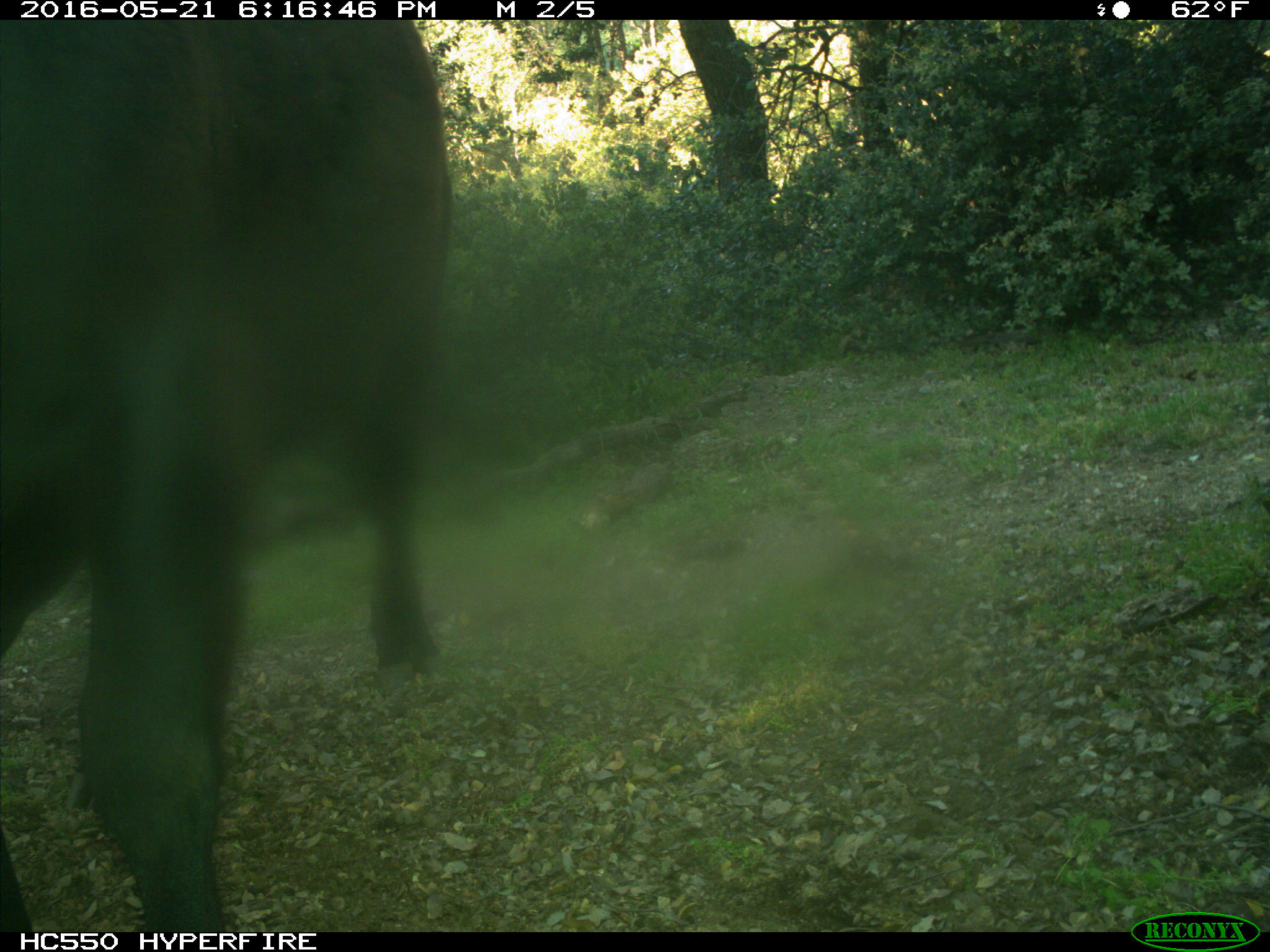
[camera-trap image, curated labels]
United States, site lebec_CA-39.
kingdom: Animalia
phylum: Chordata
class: Mammalia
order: Artiodactyla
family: Bovidae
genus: Bos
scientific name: Bos taurus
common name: domestic cow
Bos taurus (domestic cow).